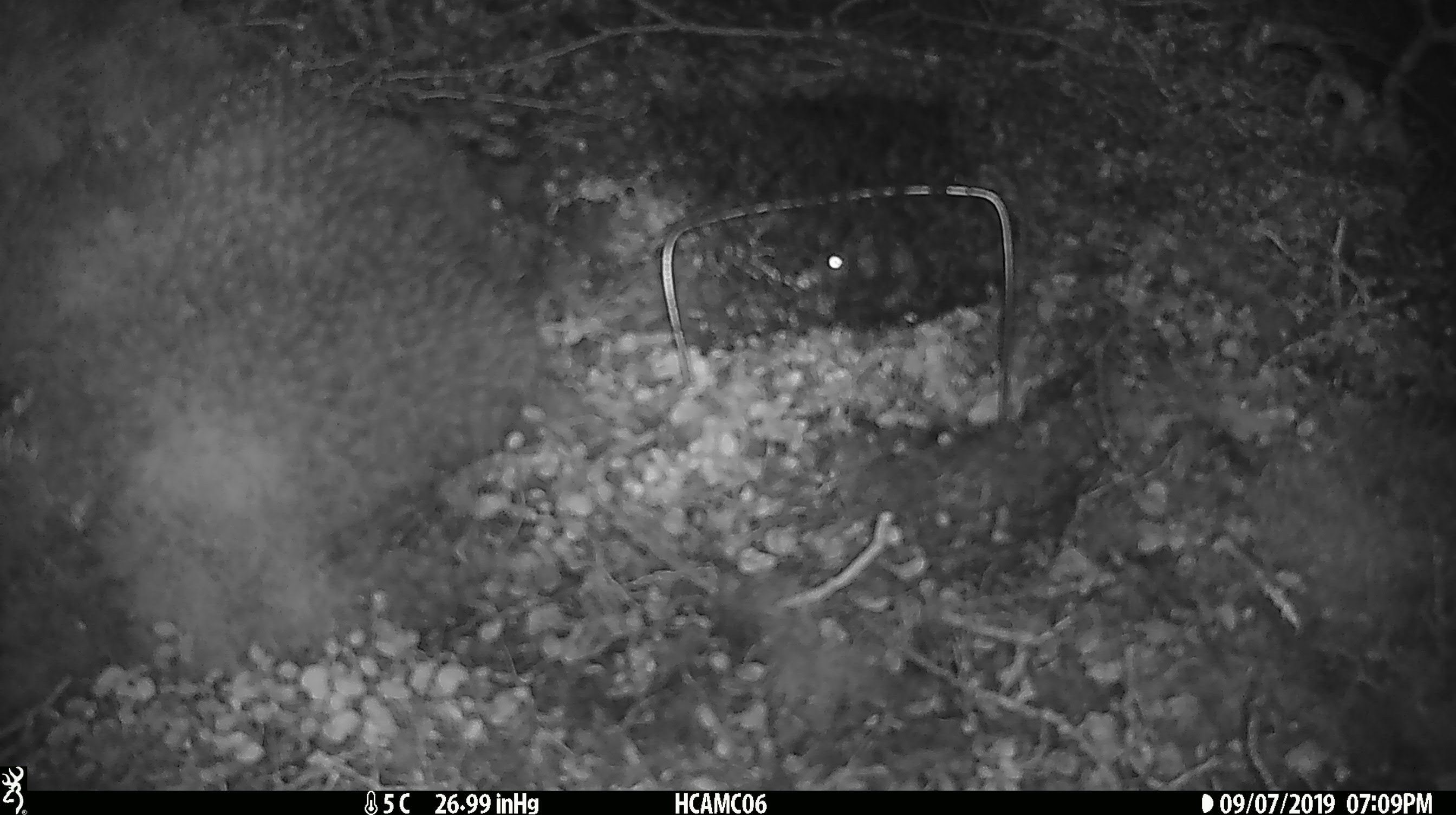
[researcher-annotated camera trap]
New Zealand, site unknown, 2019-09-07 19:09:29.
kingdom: Animalia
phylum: Chordata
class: Mammalia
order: Rodentia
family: Muridae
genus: Mus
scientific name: Mus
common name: mouse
Mouse (Mus).